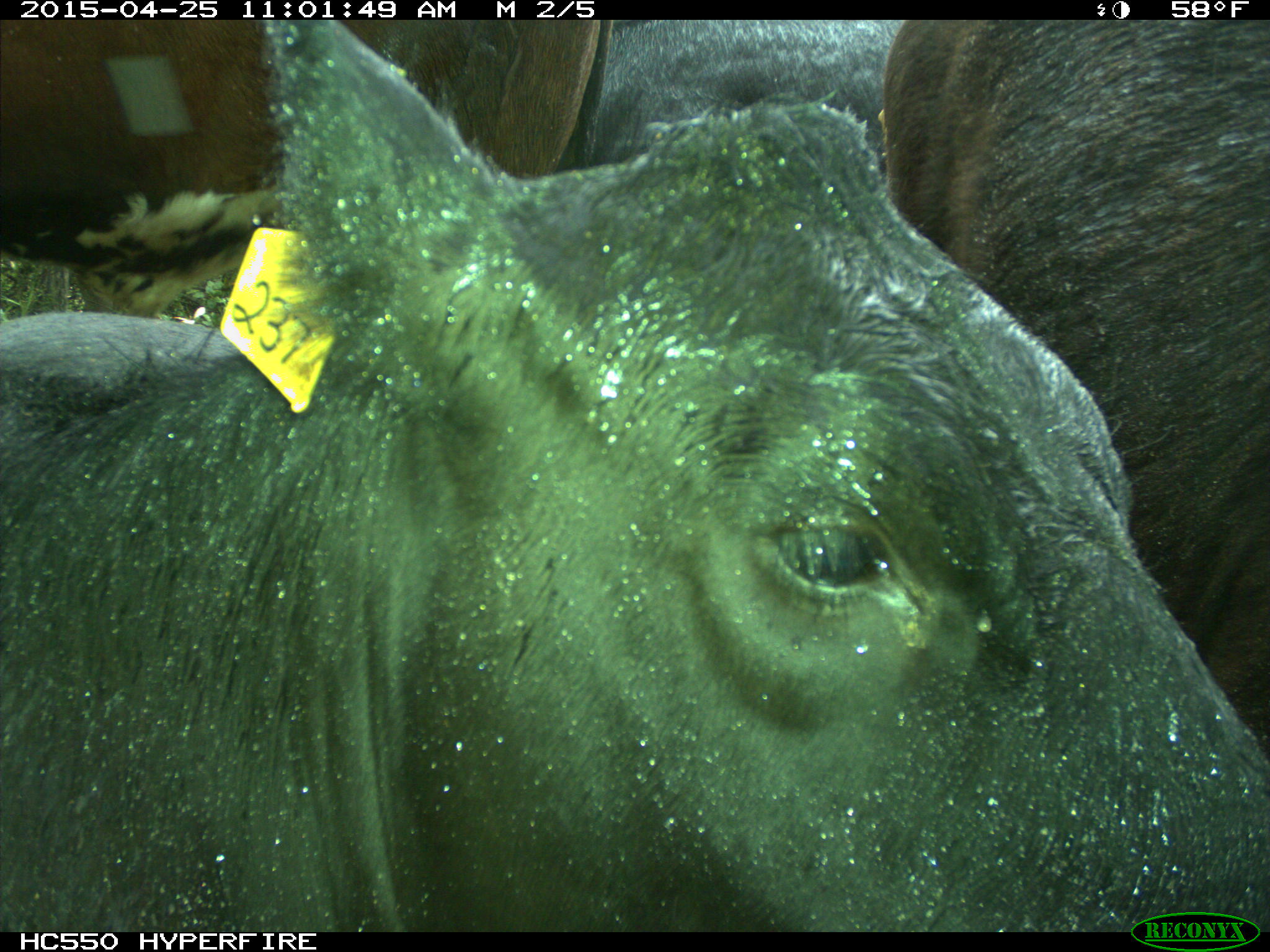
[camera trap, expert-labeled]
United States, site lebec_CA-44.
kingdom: Animalia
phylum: Chordata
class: Mammalia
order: Artiodactyla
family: Suidae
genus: Sus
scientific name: Sus scrofa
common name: wild boar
Sus scrofa (wild boar).